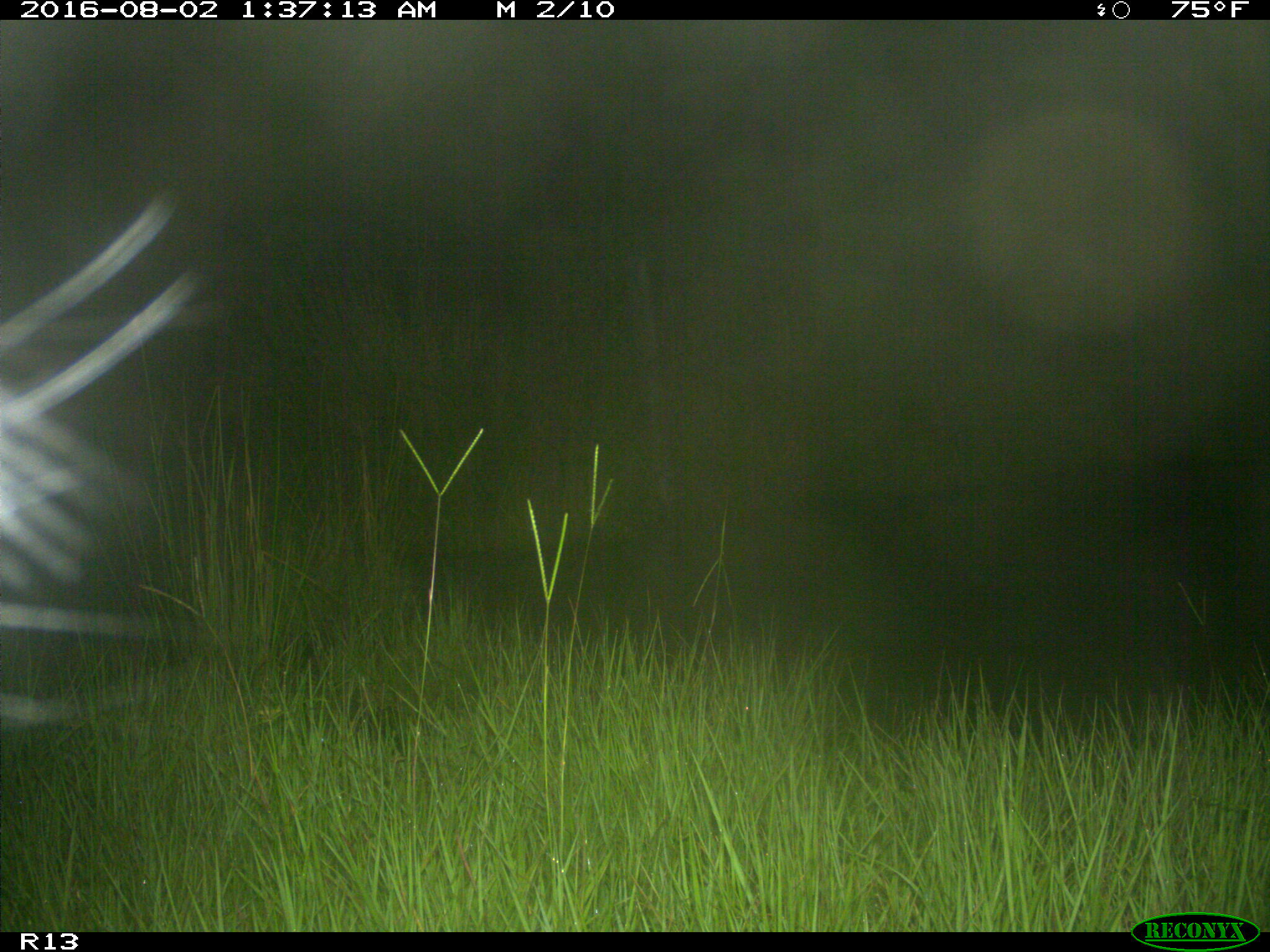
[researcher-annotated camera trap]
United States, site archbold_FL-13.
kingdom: Animalia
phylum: Chordata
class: Mammalia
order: Artiodactyla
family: Bovidae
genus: Bos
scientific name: Bos taurus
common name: domestic cow